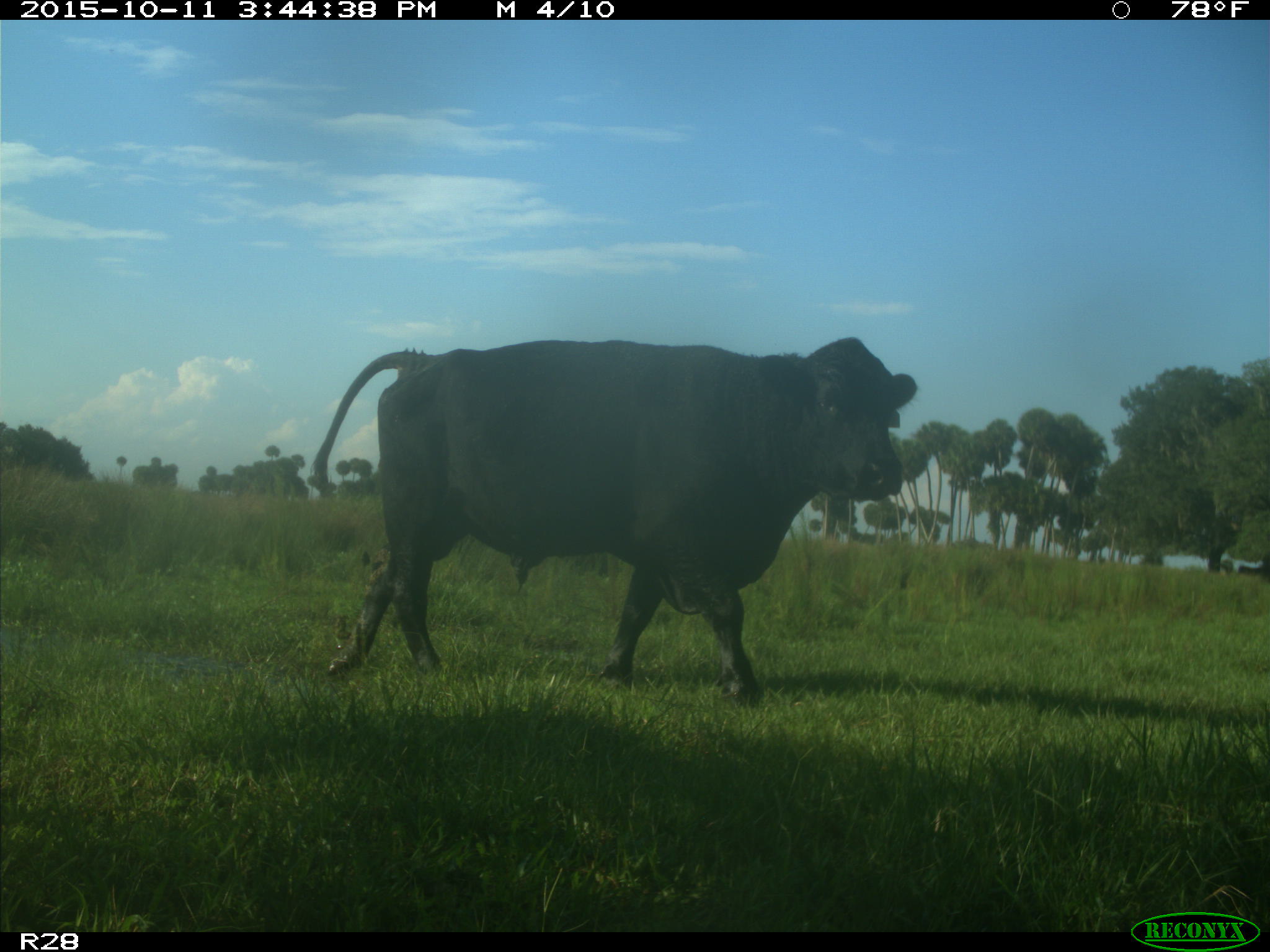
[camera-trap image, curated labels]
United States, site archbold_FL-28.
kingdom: Animalia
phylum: Chordata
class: Mammalia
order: Artiodactyla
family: Bovidae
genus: Bos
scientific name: Bos taurus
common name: domestic cow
Bos taurus (domestic cow).